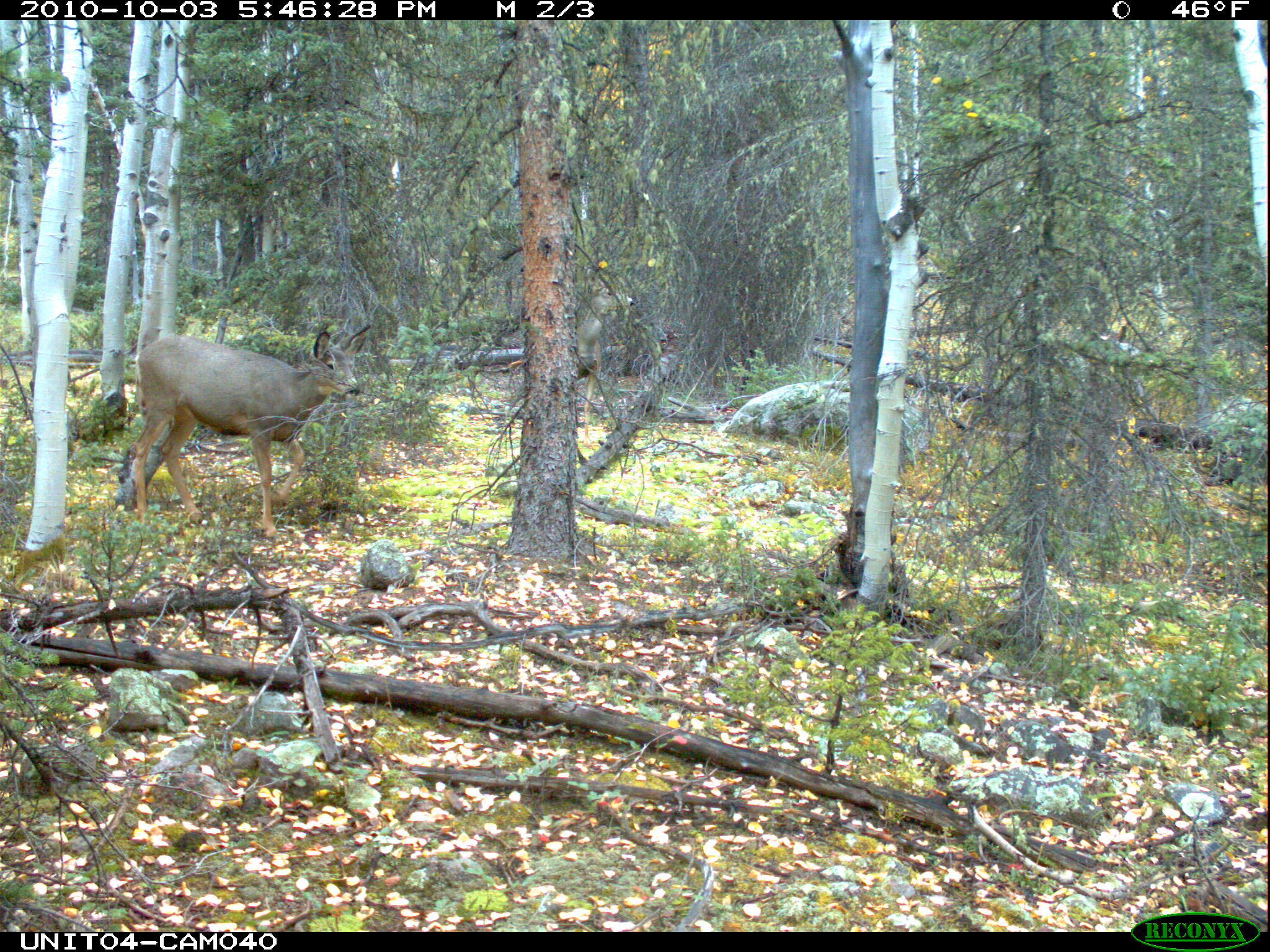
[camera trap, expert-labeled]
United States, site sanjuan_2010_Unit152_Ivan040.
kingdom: Animalia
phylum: Chordata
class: Mammalia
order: Artiodactyla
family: Cervidae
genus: Odocoileus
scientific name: Odocoileus hemionus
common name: mule deer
Odocoileus hemionus (mule deer).